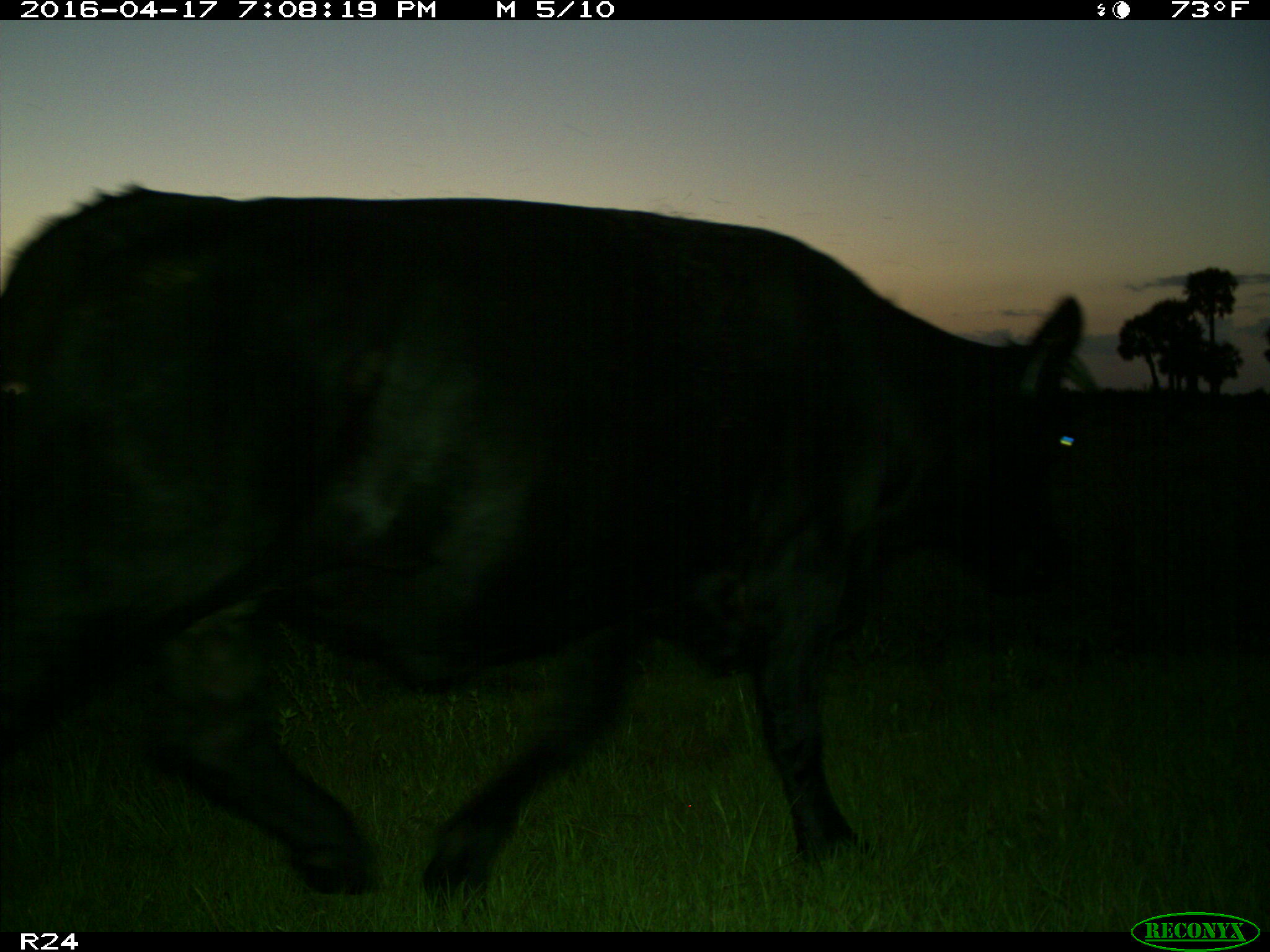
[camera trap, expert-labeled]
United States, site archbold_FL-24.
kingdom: Animalia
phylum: Chordata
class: Mammalia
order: Artiodactyla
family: Bovidae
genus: Bos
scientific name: Bos taurus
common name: domestic cow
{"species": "Bos taurus (domestic cow)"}